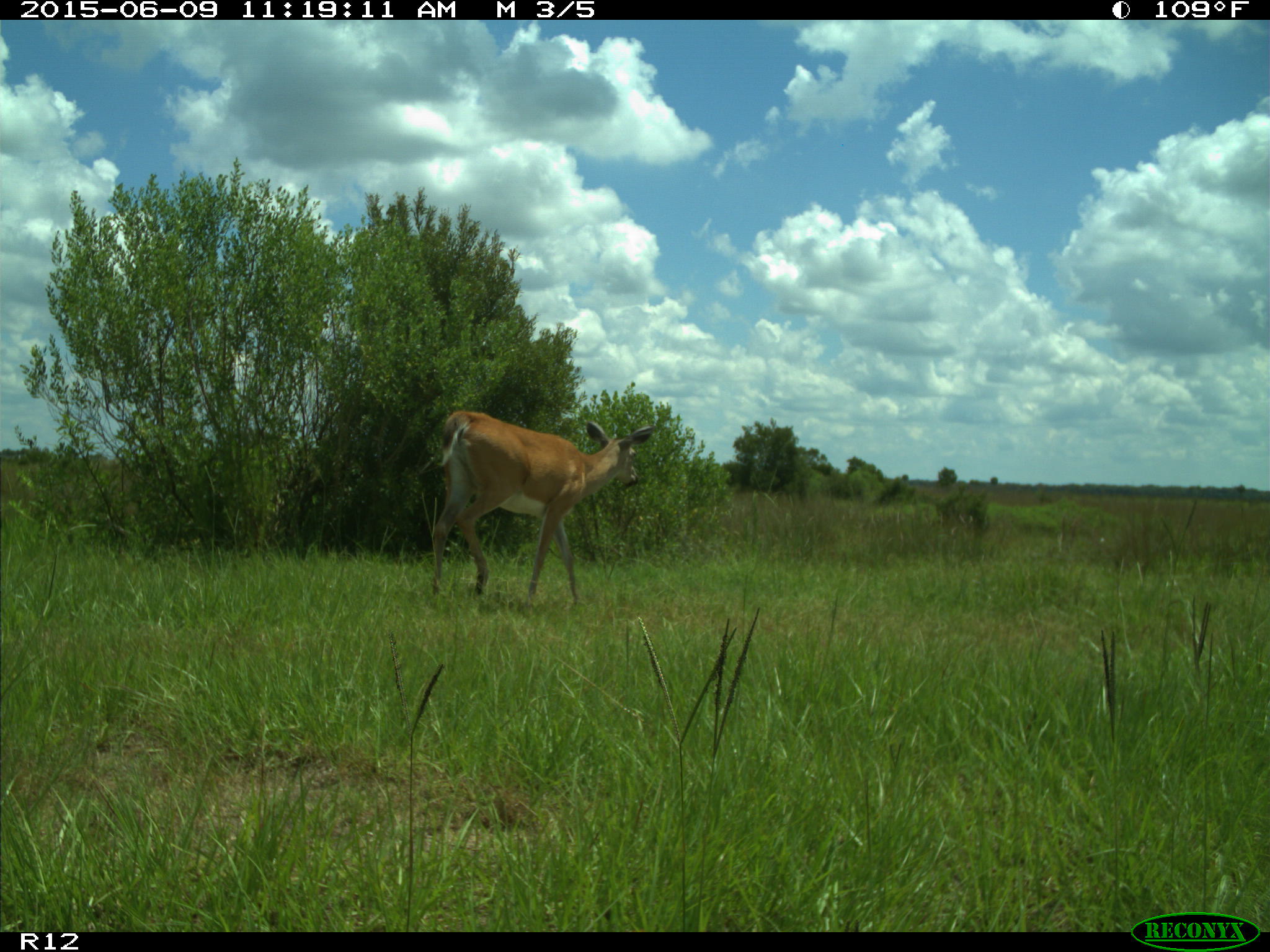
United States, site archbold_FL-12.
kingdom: Animalia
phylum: Chordata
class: Mammalia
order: Artiodactyla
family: Cervidae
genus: Odocoileus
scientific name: Odocoileus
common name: deer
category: unidentified deer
Unidentified deer (deer) (Odocoileus).